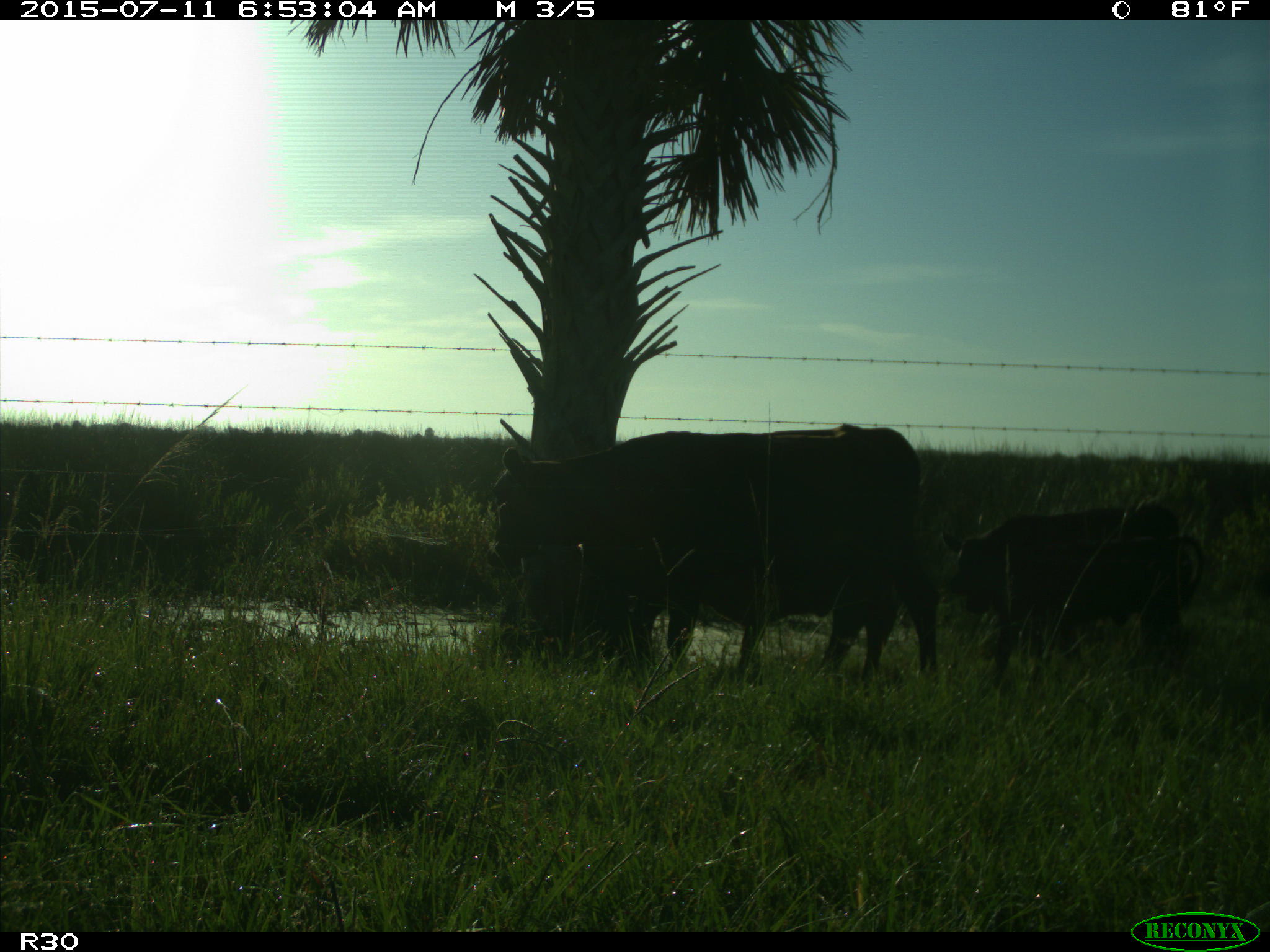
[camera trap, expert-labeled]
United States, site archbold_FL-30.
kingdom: Animalia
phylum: Chordata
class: Mammalia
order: Artiodactyla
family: Bovidae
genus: Bos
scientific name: Bos taurus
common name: domestic cow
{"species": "Bos taurus (domestic cow)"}